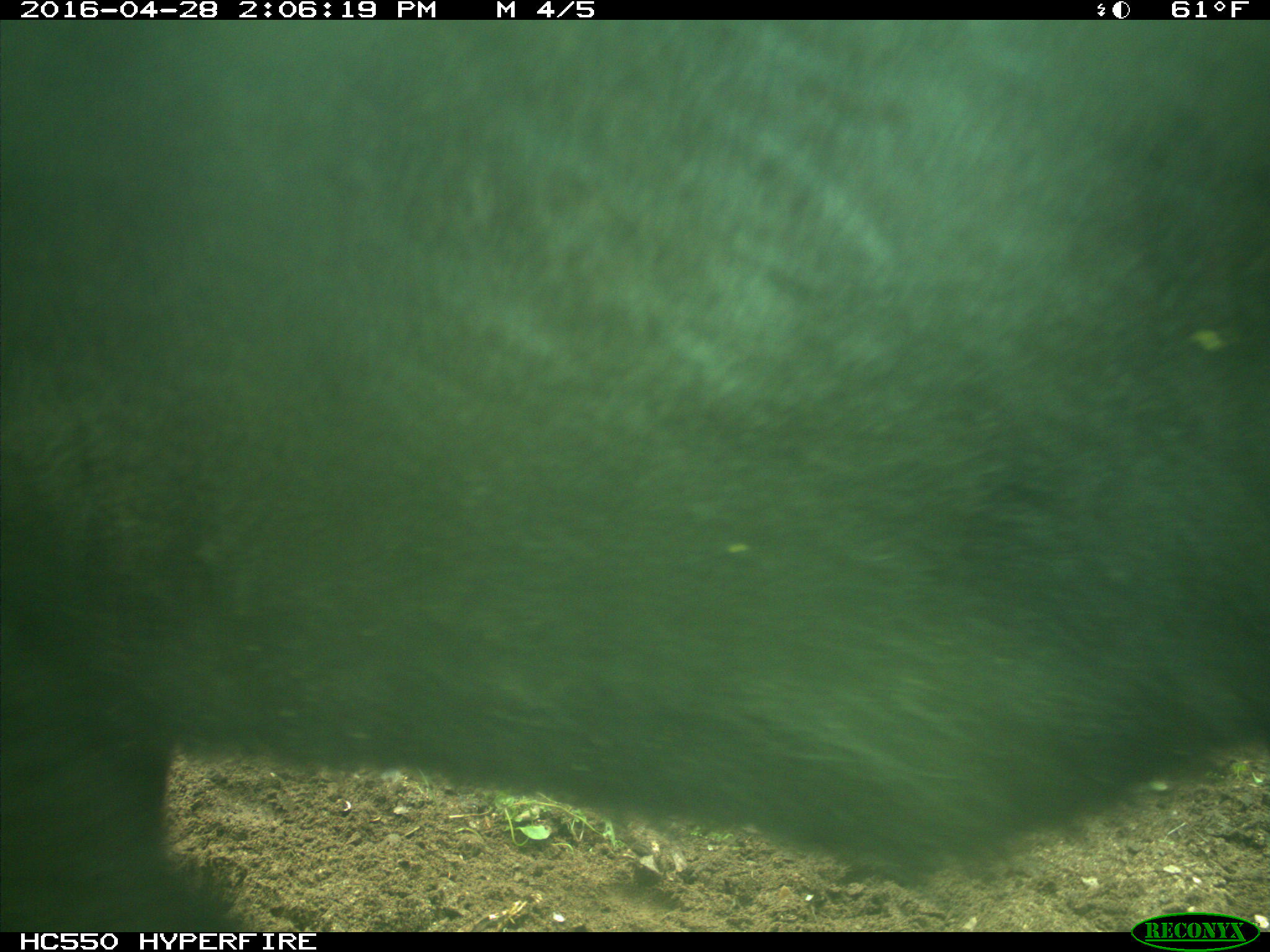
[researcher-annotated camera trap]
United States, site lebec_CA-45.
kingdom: Animalia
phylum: Chordata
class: Mammalia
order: Artiodactyla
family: Bovidae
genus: Bos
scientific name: Bos taurus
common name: domestic cow